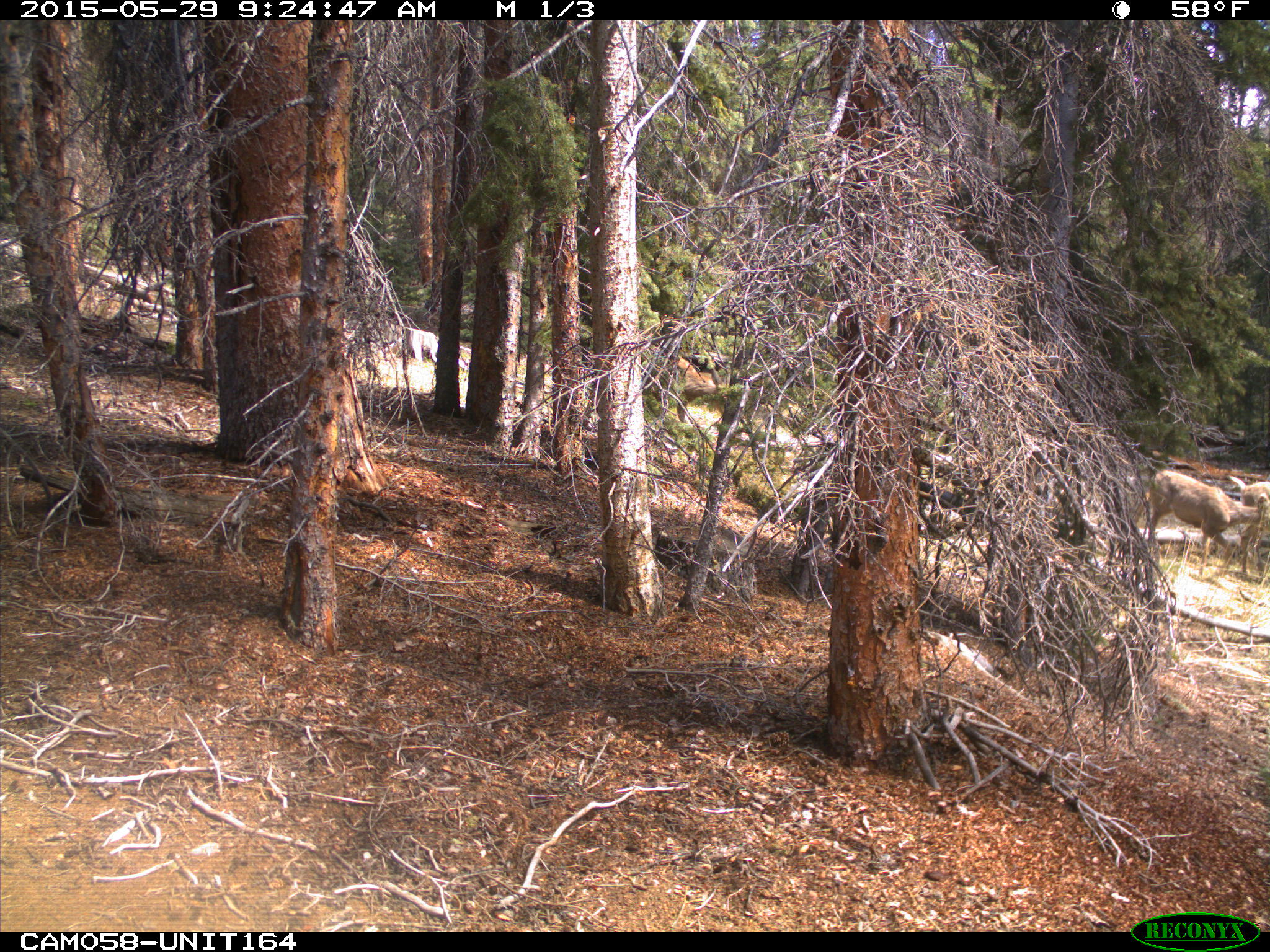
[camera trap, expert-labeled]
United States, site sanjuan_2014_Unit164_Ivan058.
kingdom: Animalia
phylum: Chordata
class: Mammalia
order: Artiodactyla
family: Cervidae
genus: Odocoileus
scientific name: Odocoileus hemionus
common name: mule deer